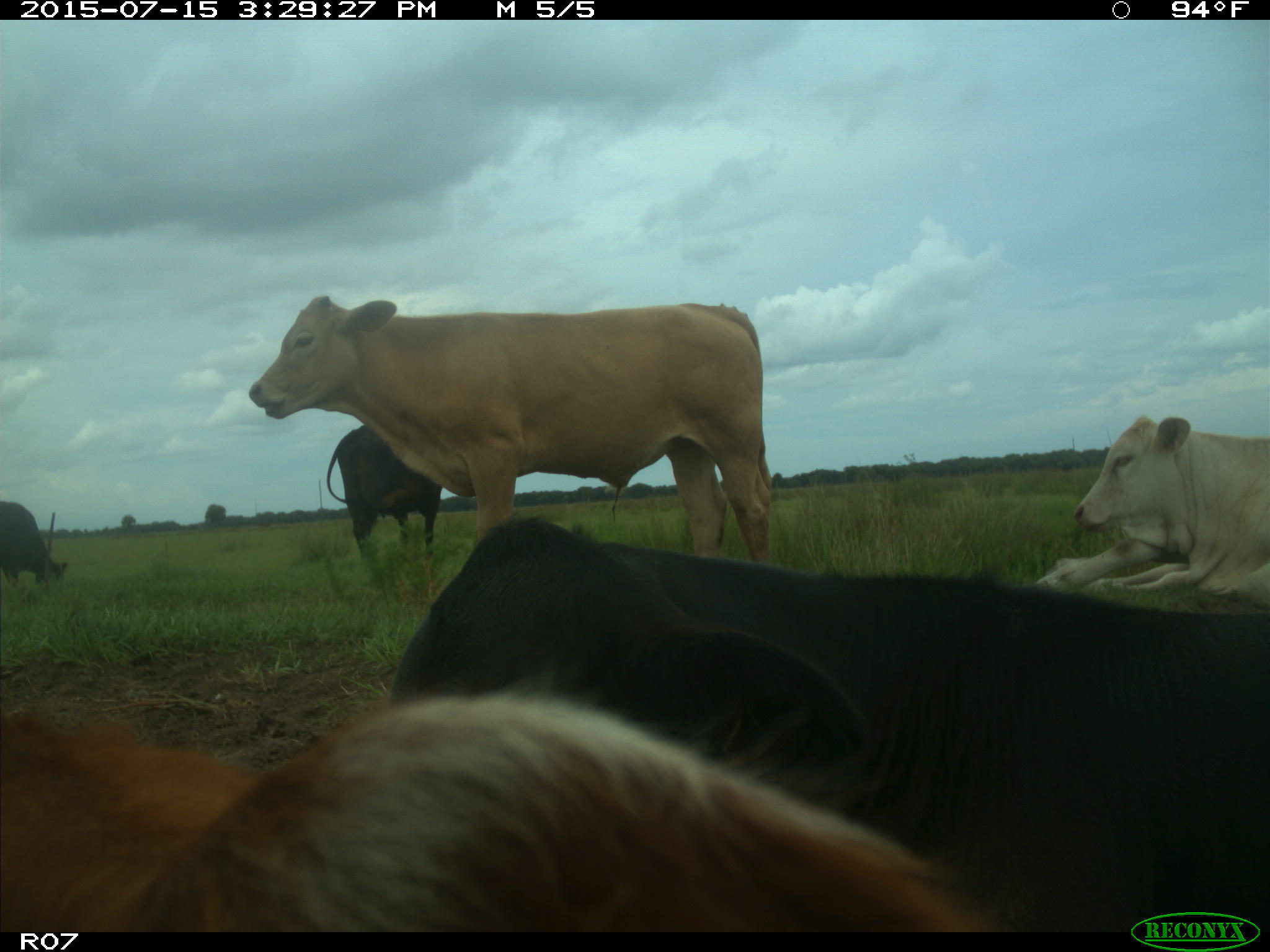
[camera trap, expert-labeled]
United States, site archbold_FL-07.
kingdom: Animalia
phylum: Chordata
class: Mammalia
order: Artiodactyla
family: Bovidae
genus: Bos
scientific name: Bos taurus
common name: domestic cow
Bos taurus (domestic cow).